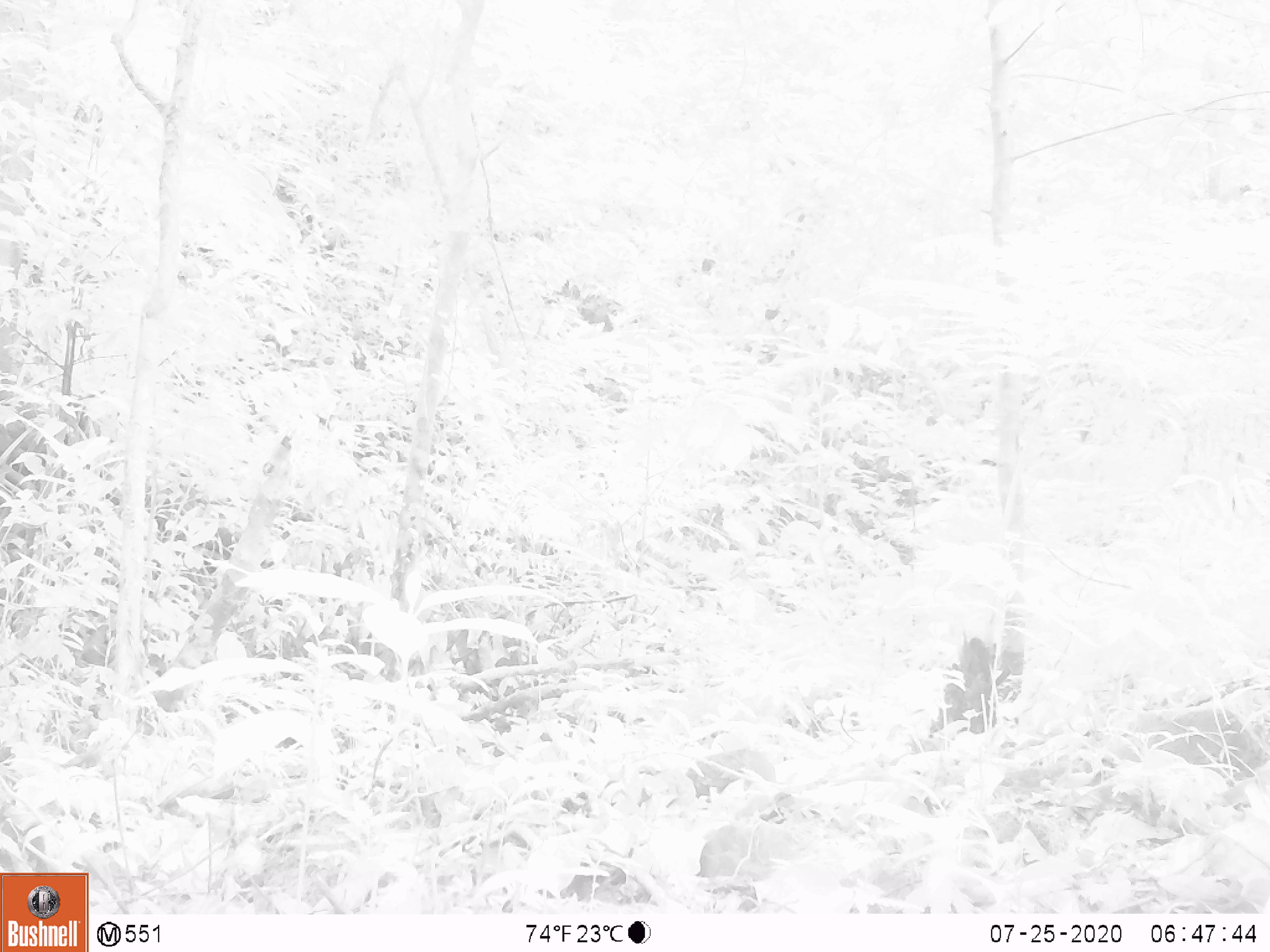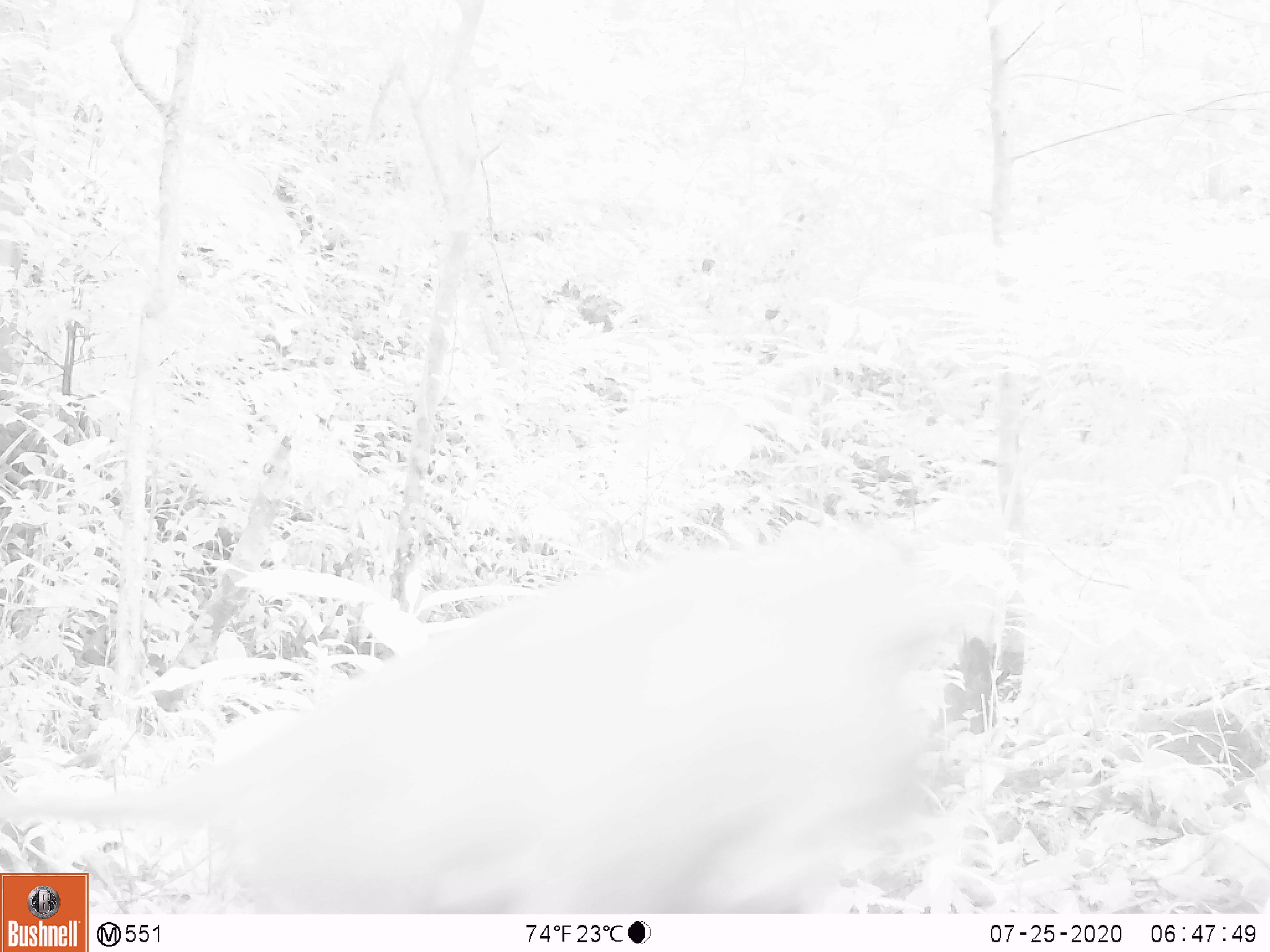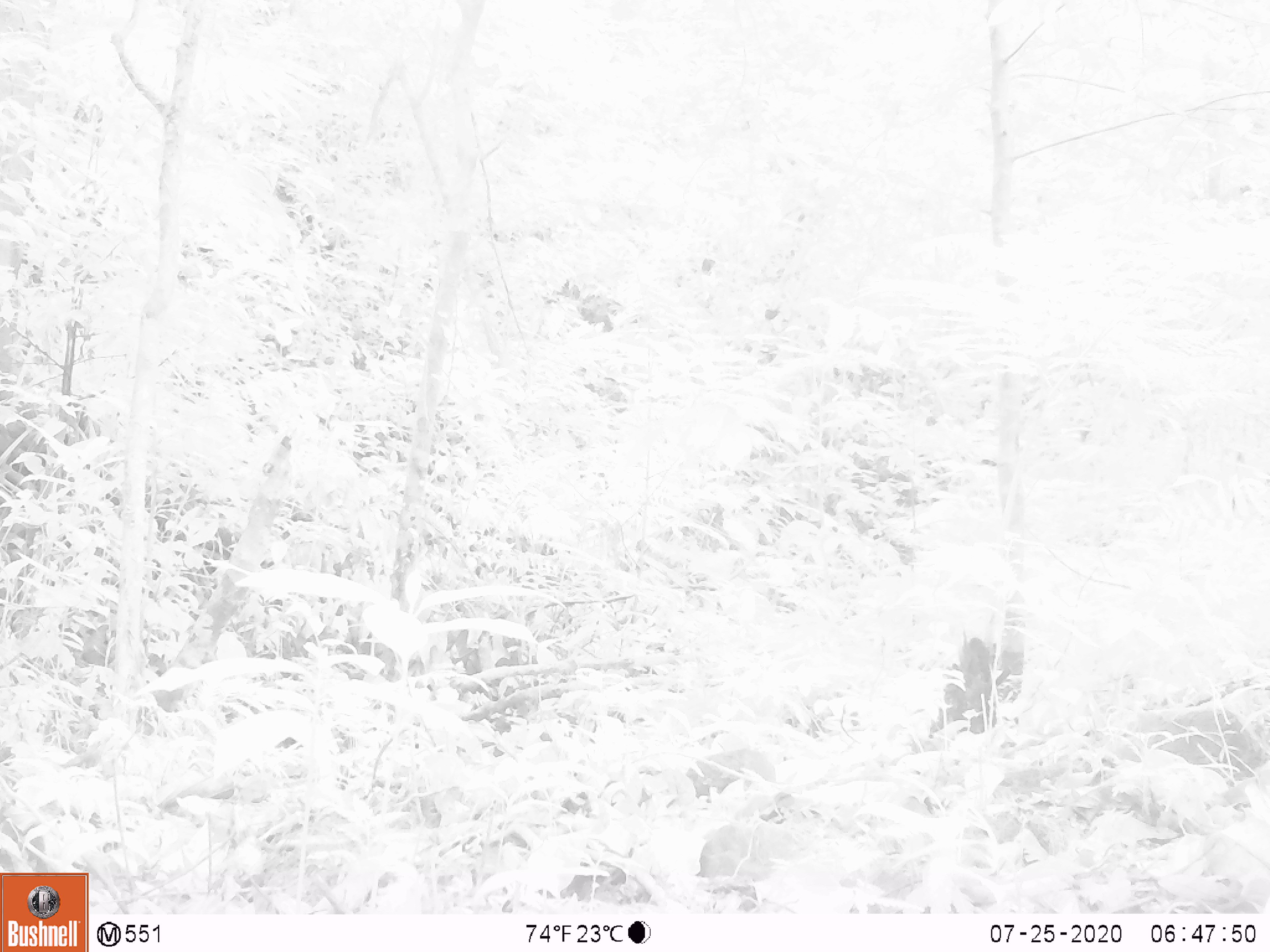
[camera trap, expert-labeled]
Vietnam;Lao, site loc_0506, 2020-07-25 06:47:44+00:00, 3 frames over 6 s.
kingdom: Animalia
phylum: Chordata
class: Mammalia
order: Primates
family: Cercopithecidae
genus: Macaca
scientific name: Macaca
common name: macaque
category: unidentified macaque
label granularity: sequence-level